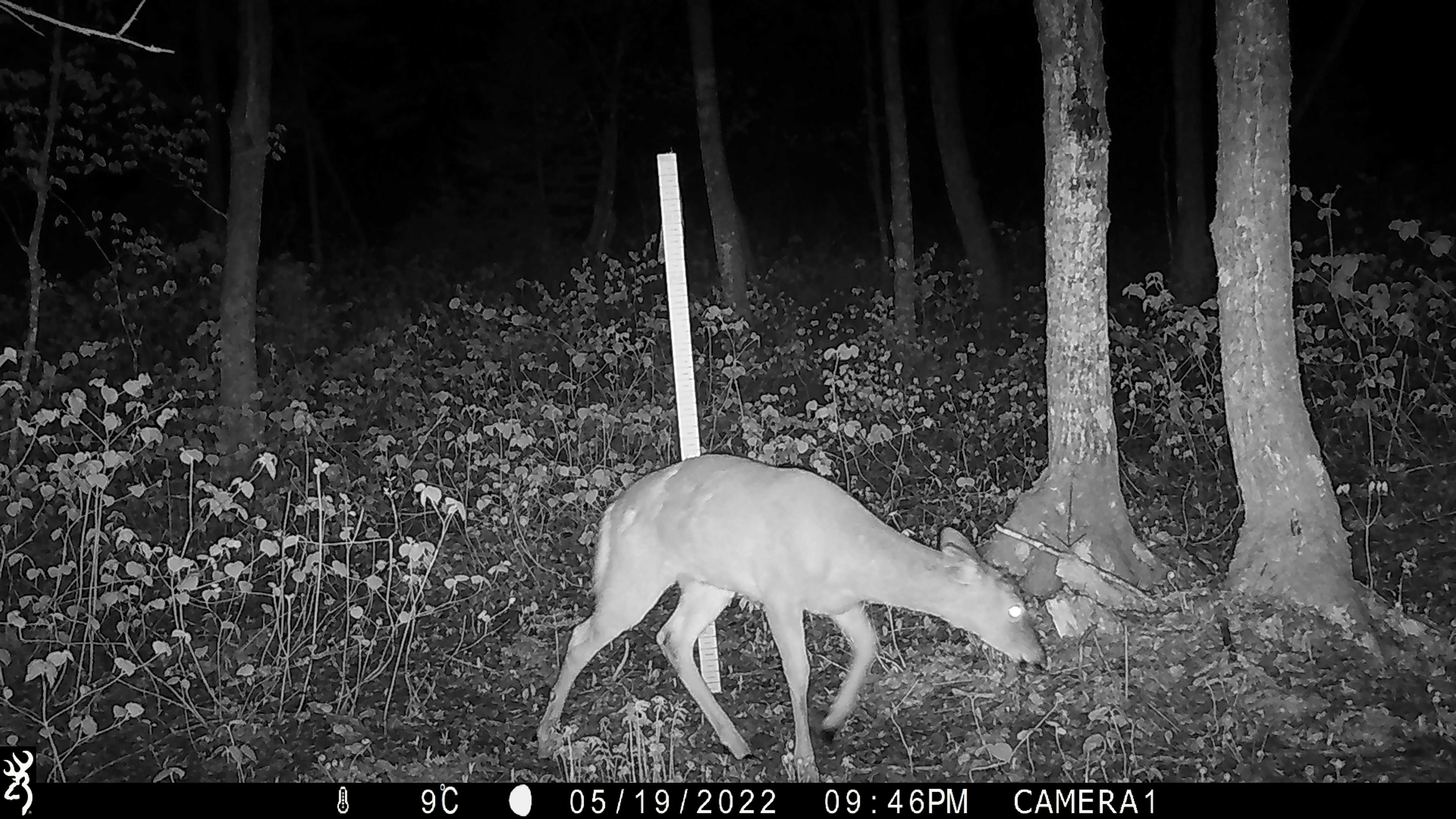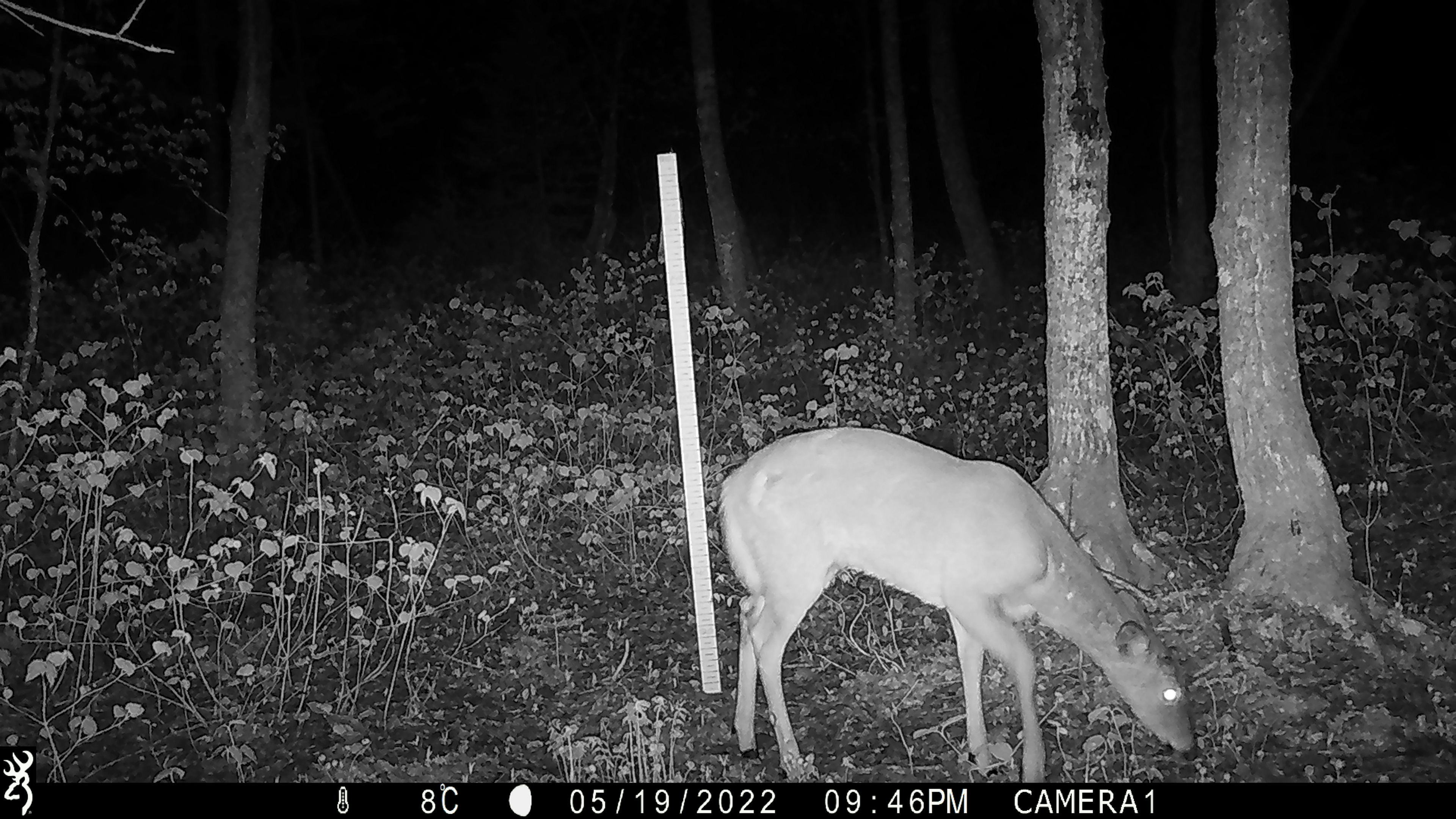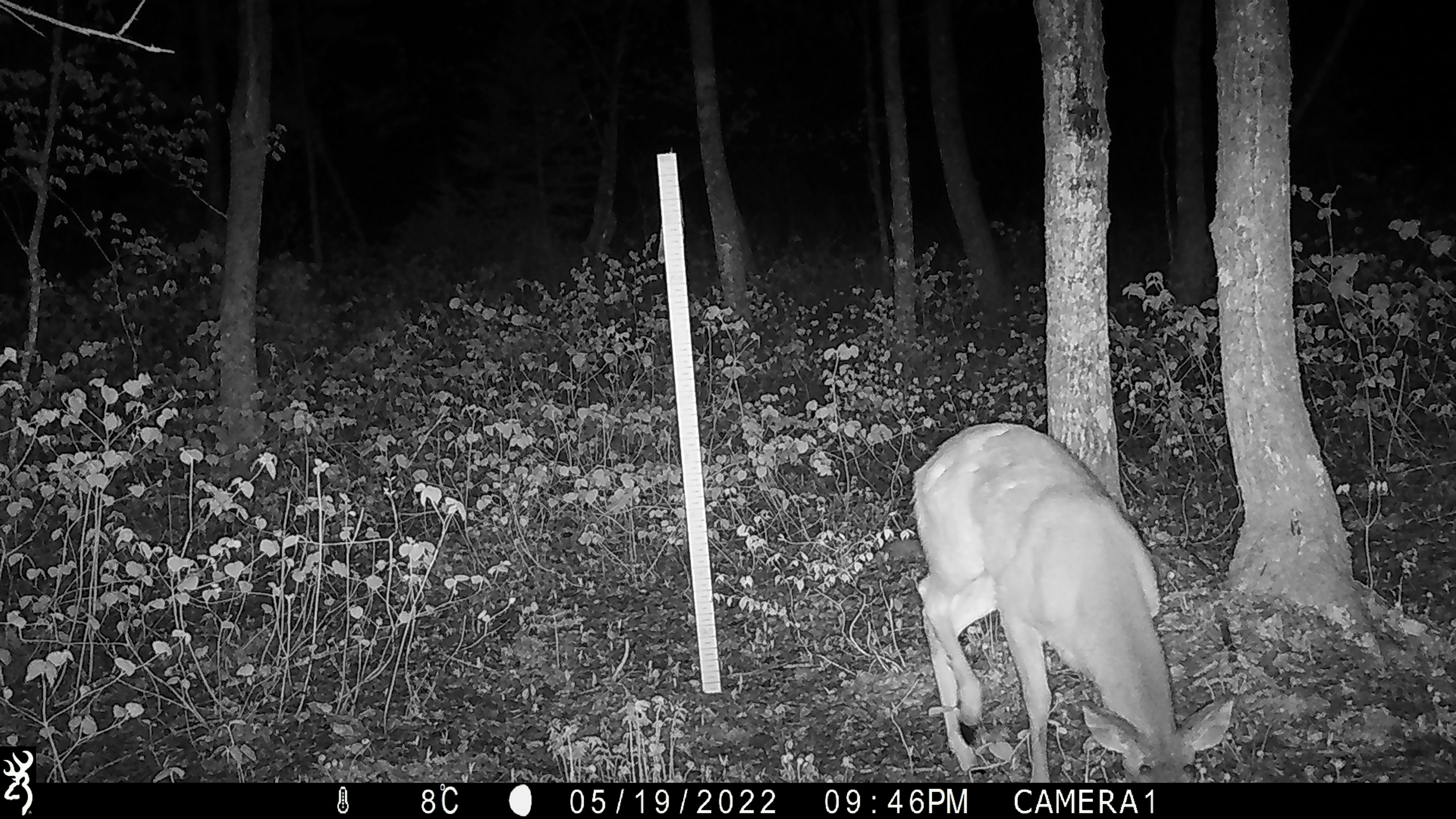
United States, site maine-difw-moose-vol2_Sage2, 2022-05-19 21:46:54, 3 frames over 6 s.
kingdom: Animalia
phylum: Chordata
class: Mammalia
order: Artiodactyla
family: Cervidae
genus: Odocoileus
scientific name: Odocoileus virginianus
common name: white-tailed deer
White-tailed deer (Odocoileus virginianus).